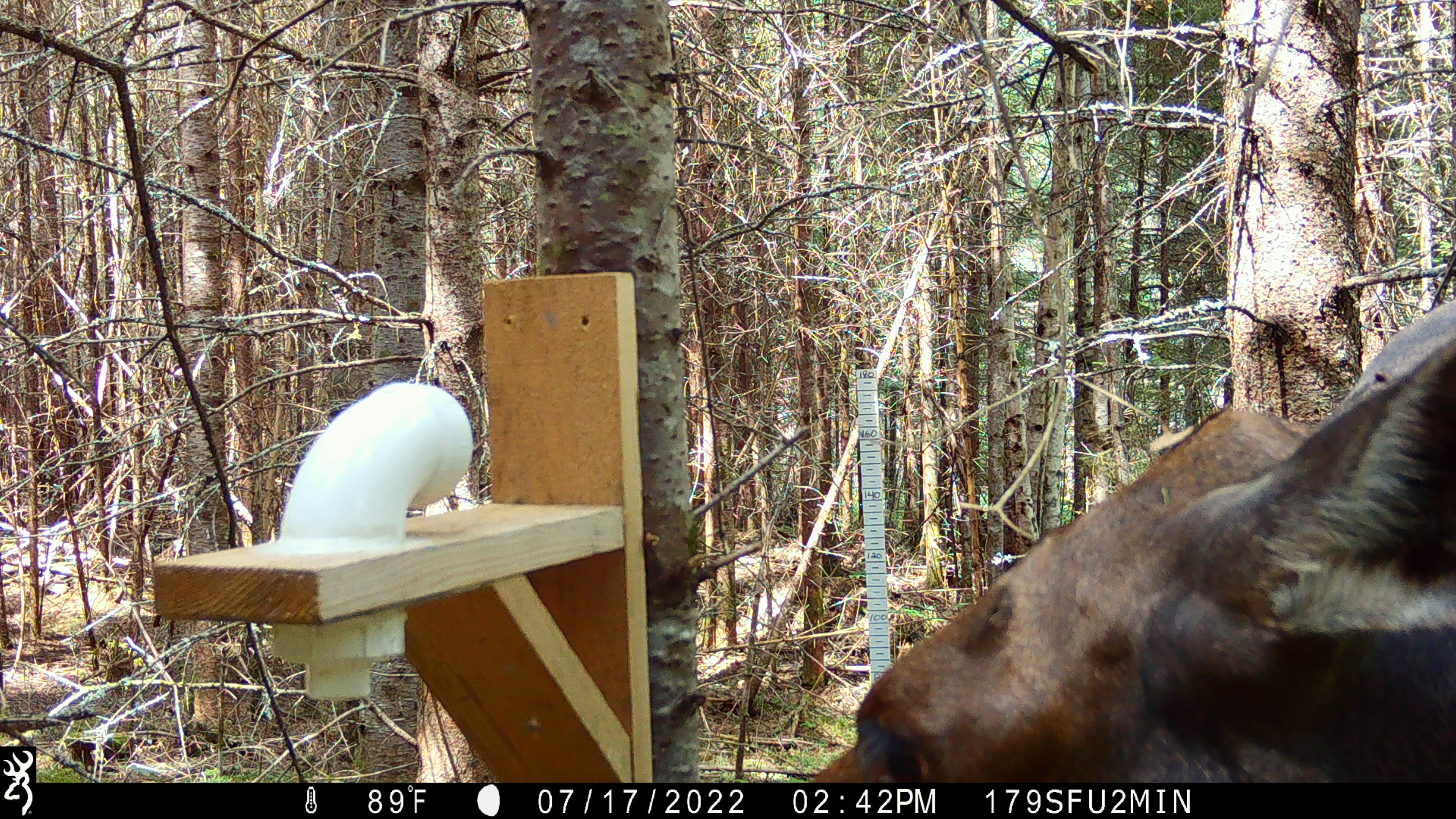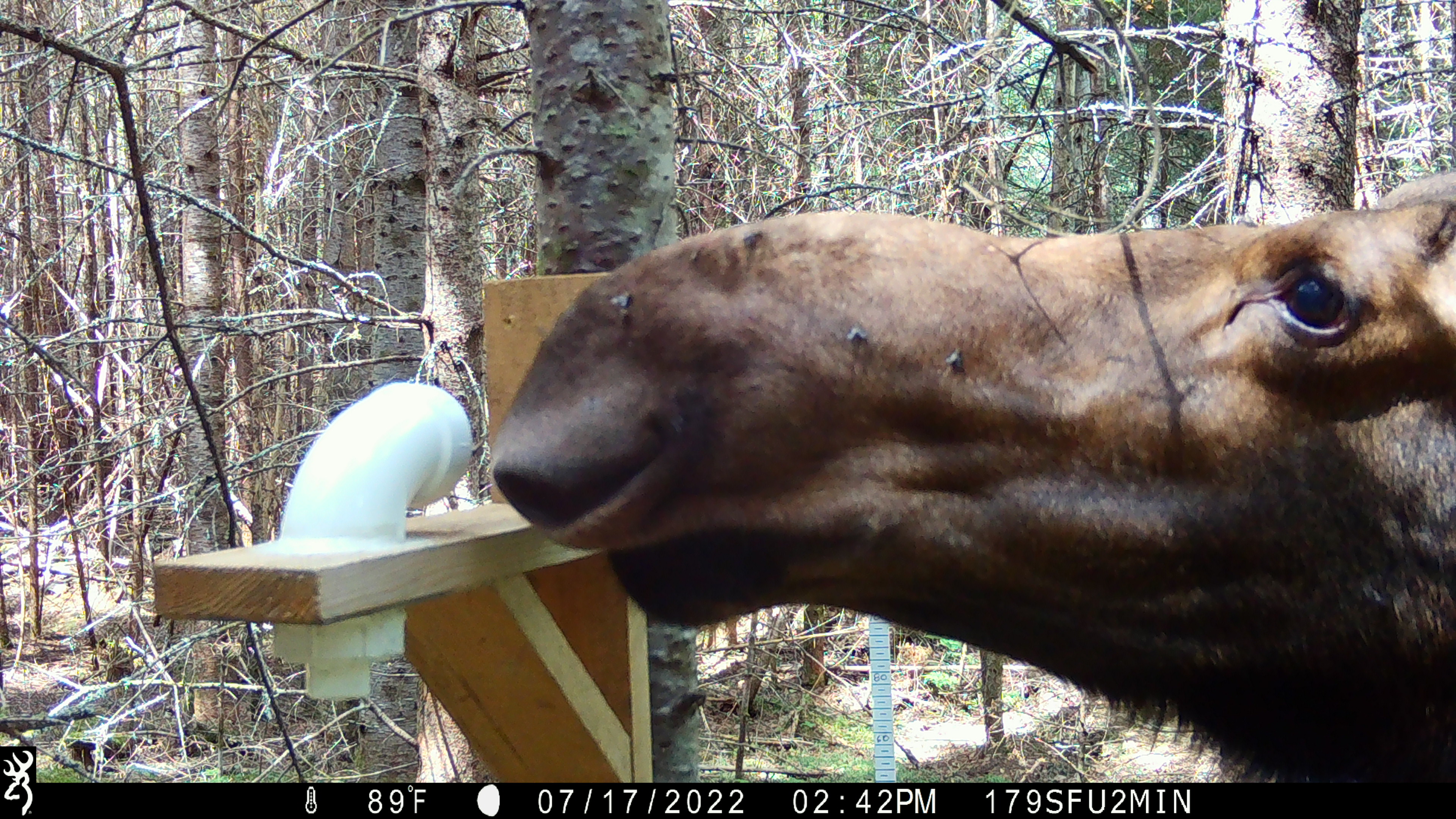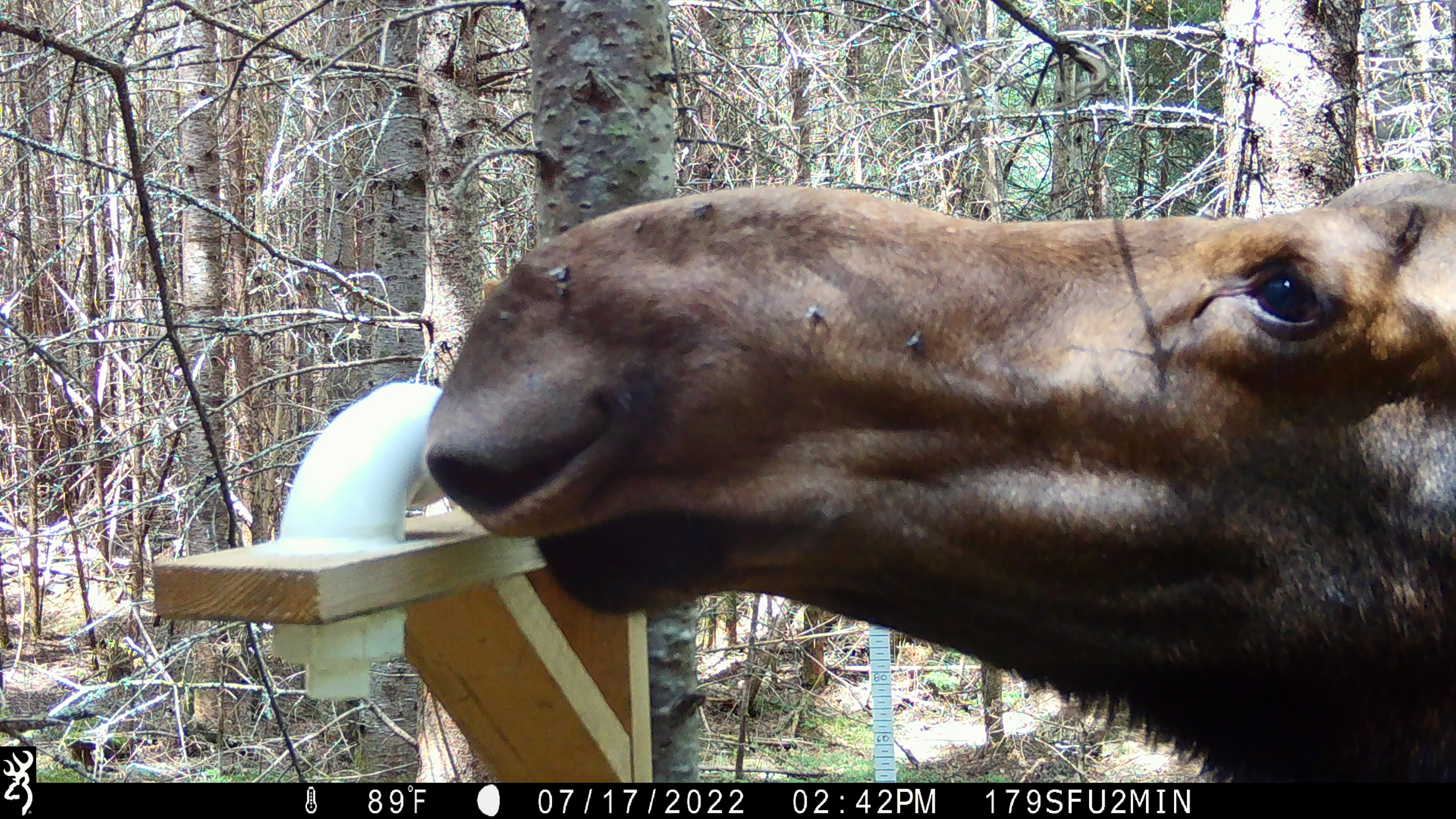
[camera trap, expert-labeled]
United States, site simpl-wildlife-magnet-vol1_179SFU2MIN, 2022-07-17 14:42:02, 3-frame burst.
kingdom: Animalia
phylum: Chordata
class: Mammalia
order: Artiodactyla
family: Cervidae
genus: Alces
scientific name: Alces alces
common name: moose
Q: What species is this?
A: Moose (Alces alces).